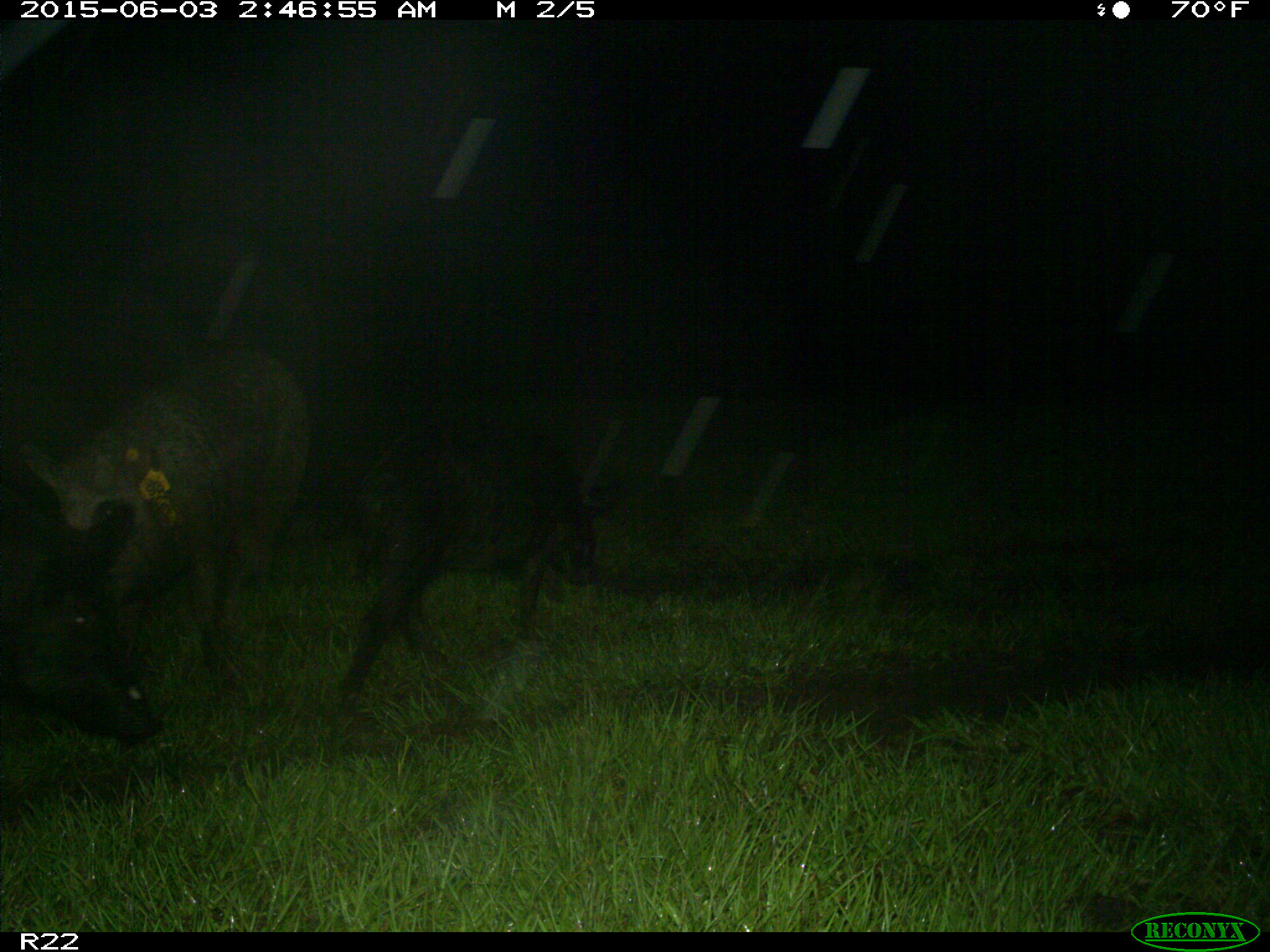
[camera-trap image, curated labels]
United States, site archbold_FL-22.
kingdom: Animalia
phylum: Chordata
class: Mammalia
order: Artiodactyla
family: Bovidae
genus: Bos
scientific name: Bos taurus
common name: domestic cow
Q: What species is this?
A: Bos taurus (domestic cow).